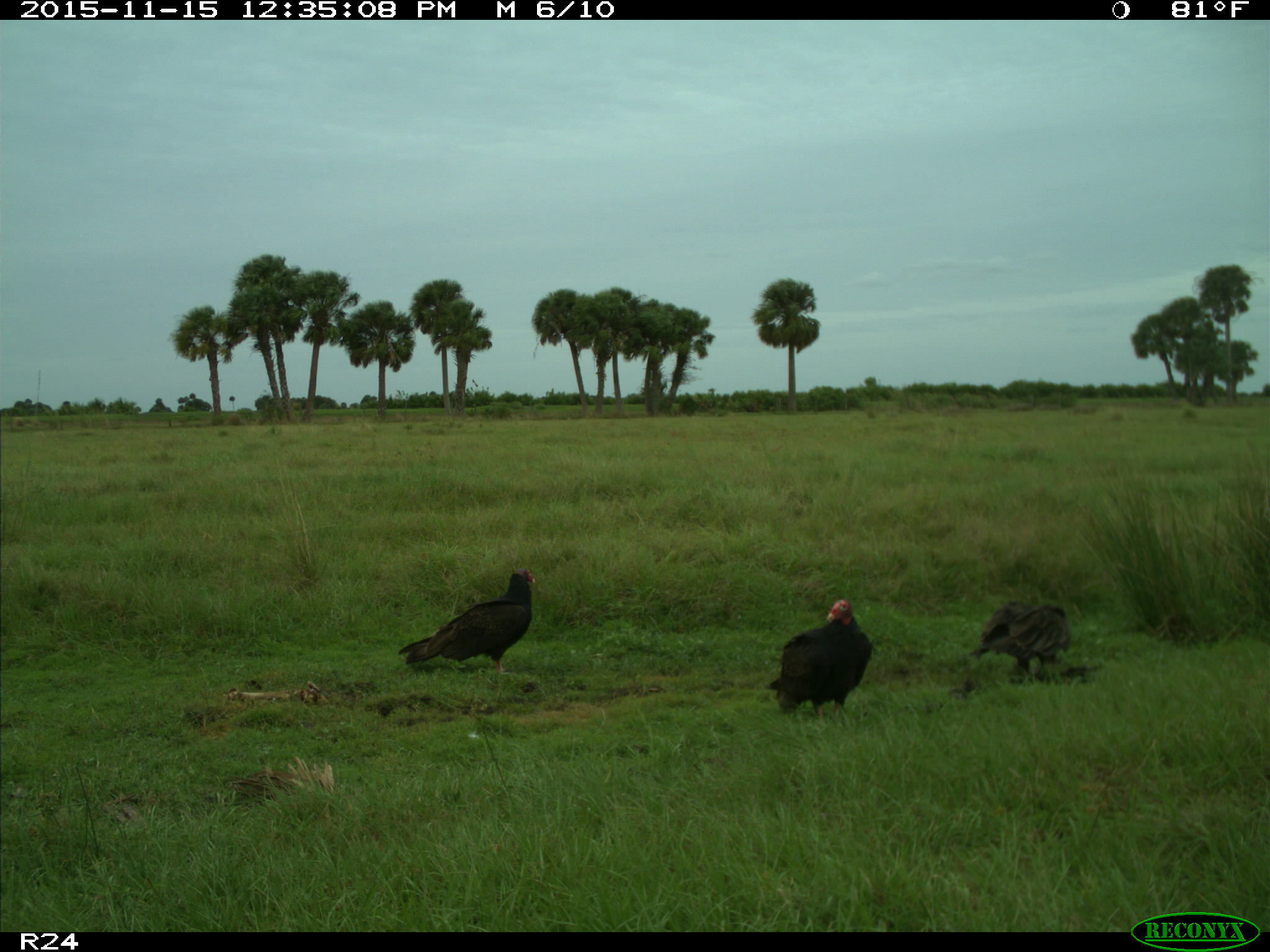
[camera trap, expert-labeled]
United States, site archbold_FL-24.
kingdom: Animalia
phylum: Chordata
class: Aves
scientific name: Aves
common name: birds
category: unidentified bird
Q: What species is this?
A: Unidentified bird (birds) (Aves).